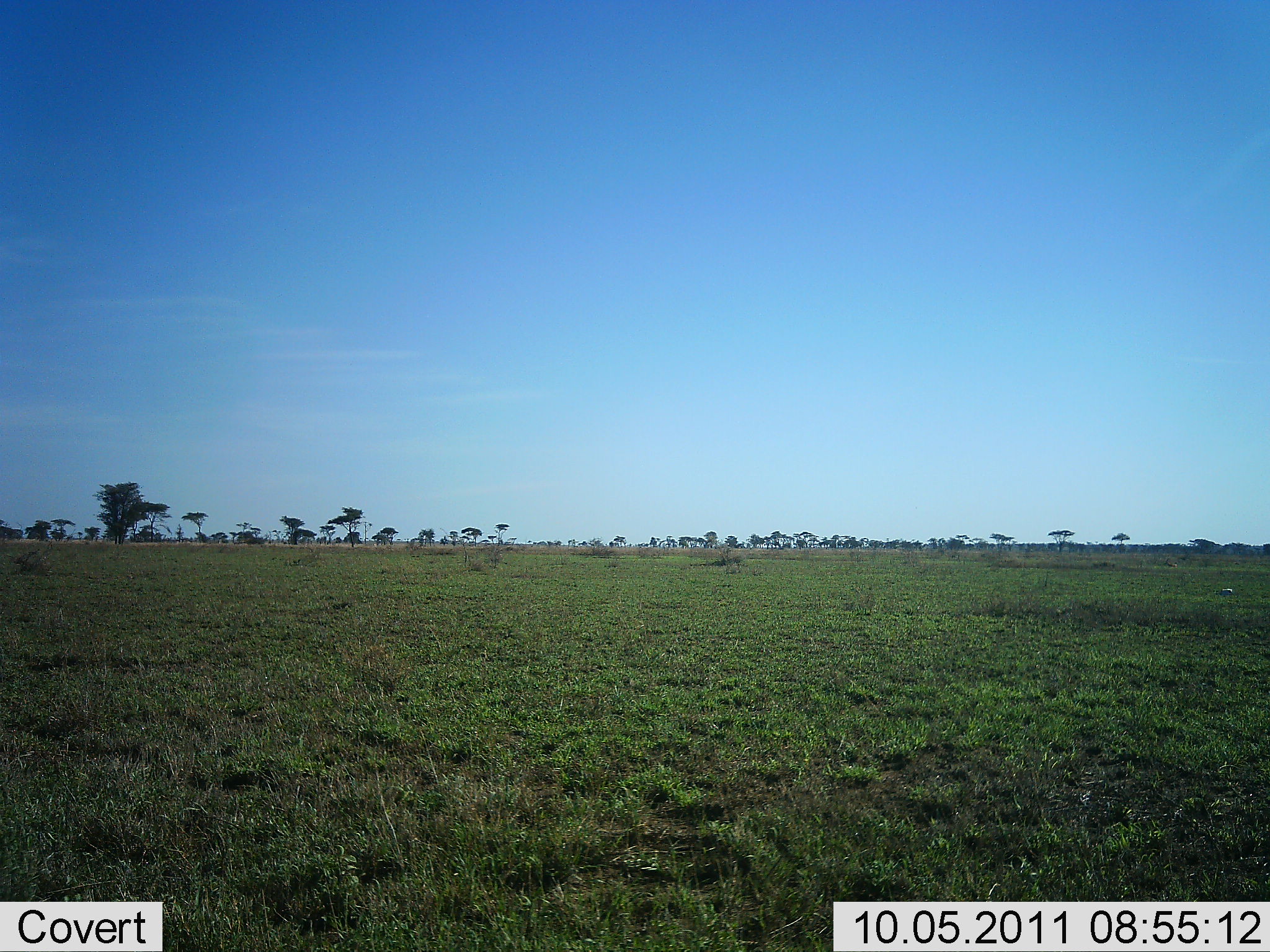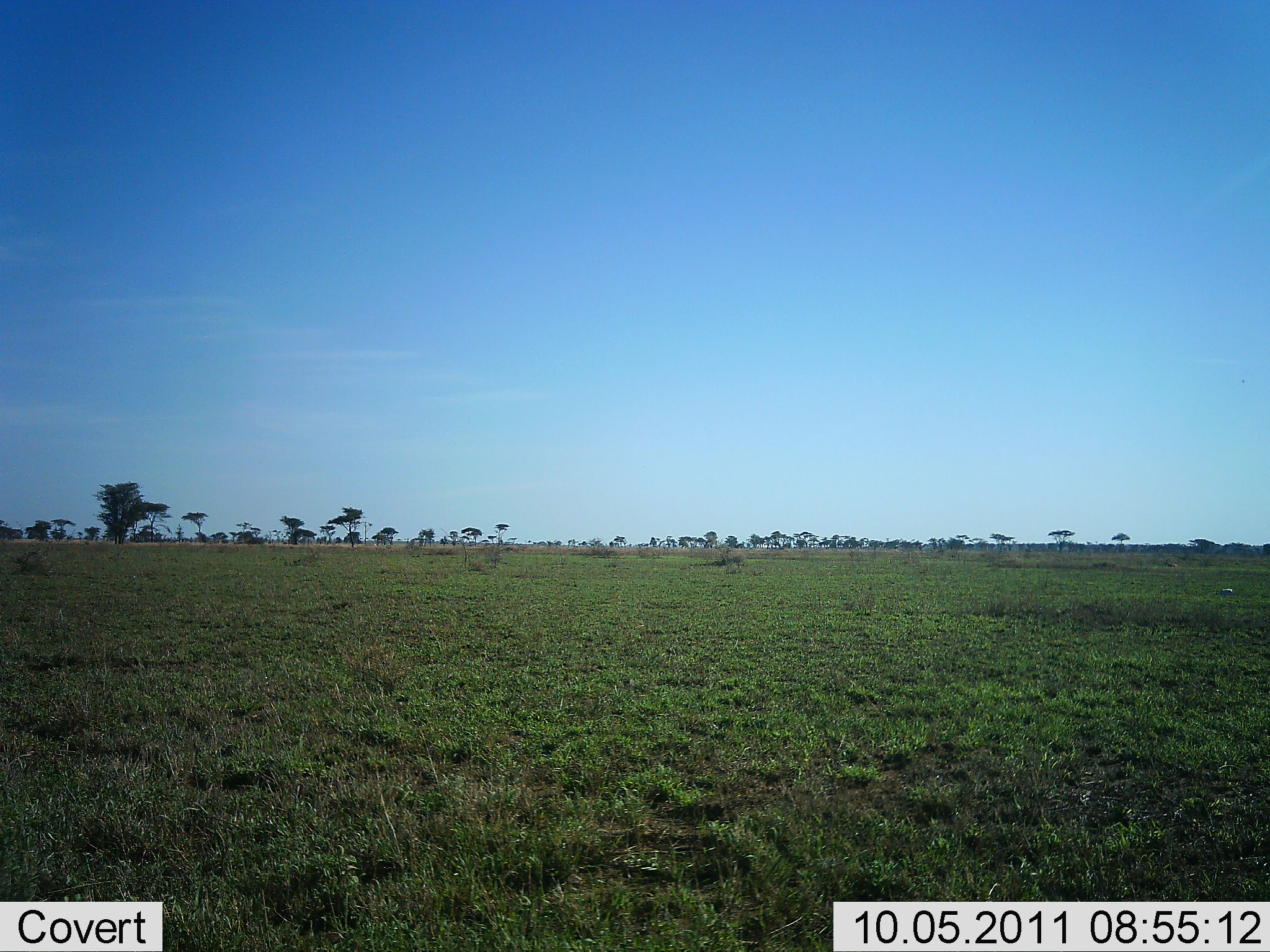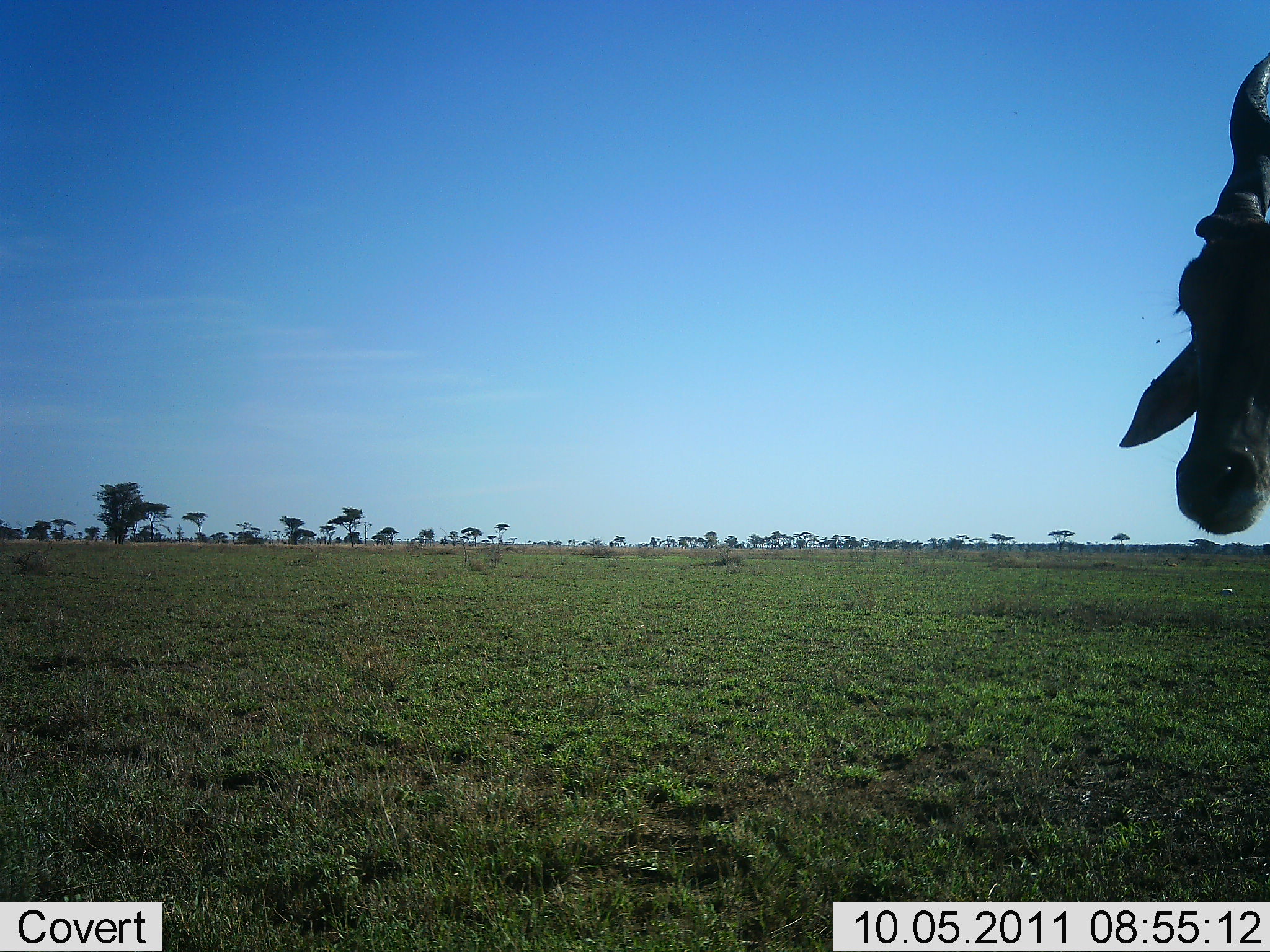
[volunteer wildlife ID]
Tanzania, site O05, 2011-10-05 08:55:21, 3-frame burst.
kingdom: Animalia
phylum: Chordata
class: Mammalia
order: Artiodactyla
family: Bovidae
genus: Alcelaphus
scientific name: Alcelaphus buselaphus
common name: hartebeest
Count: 1.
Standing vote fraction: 56%.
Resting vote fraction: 0%.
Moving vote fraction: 44%.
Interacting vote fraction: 0%.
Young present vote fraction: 0%.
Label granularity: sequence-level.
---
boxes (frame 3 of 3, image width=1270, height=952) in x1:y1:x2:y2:
animal: 1115:51:1270:545